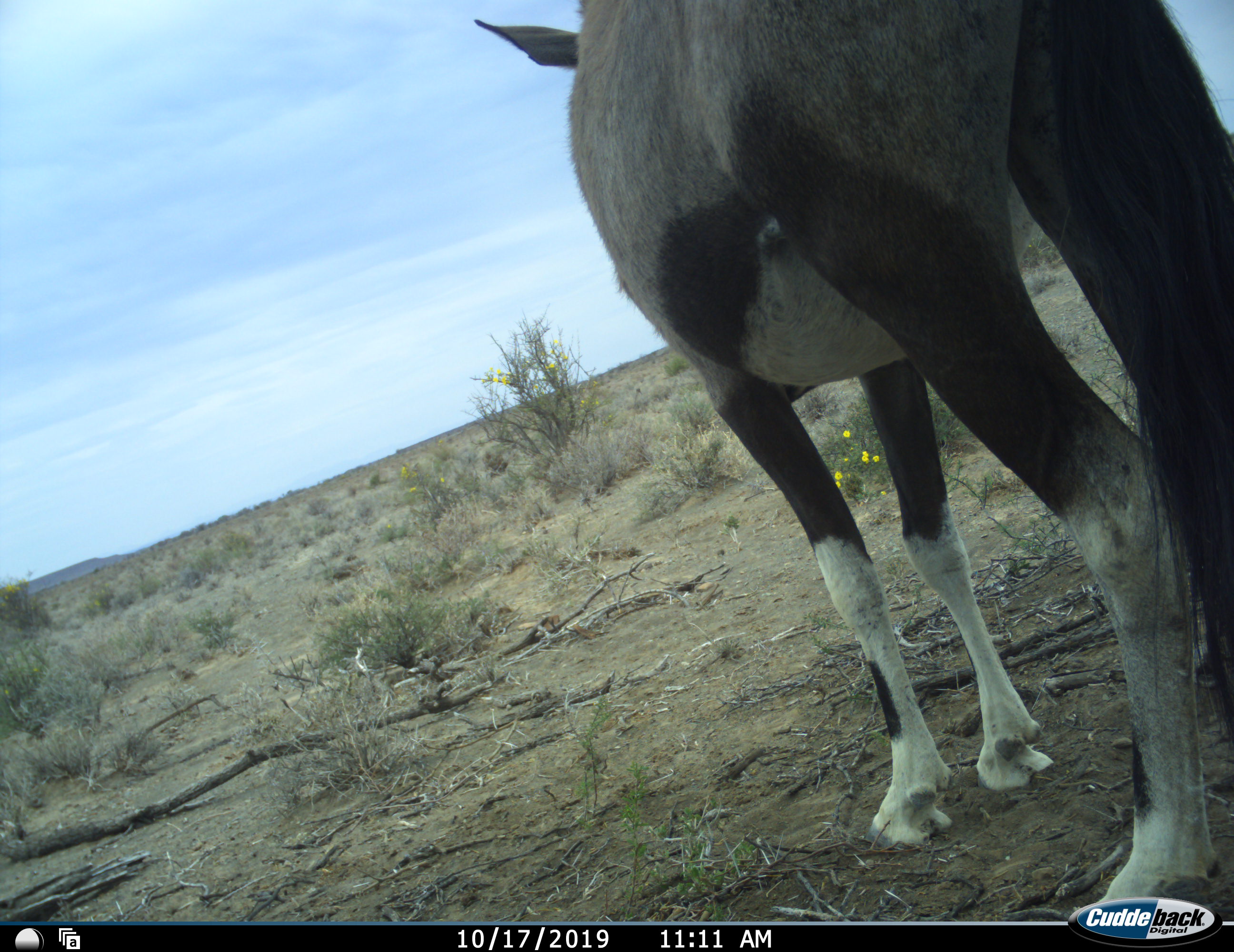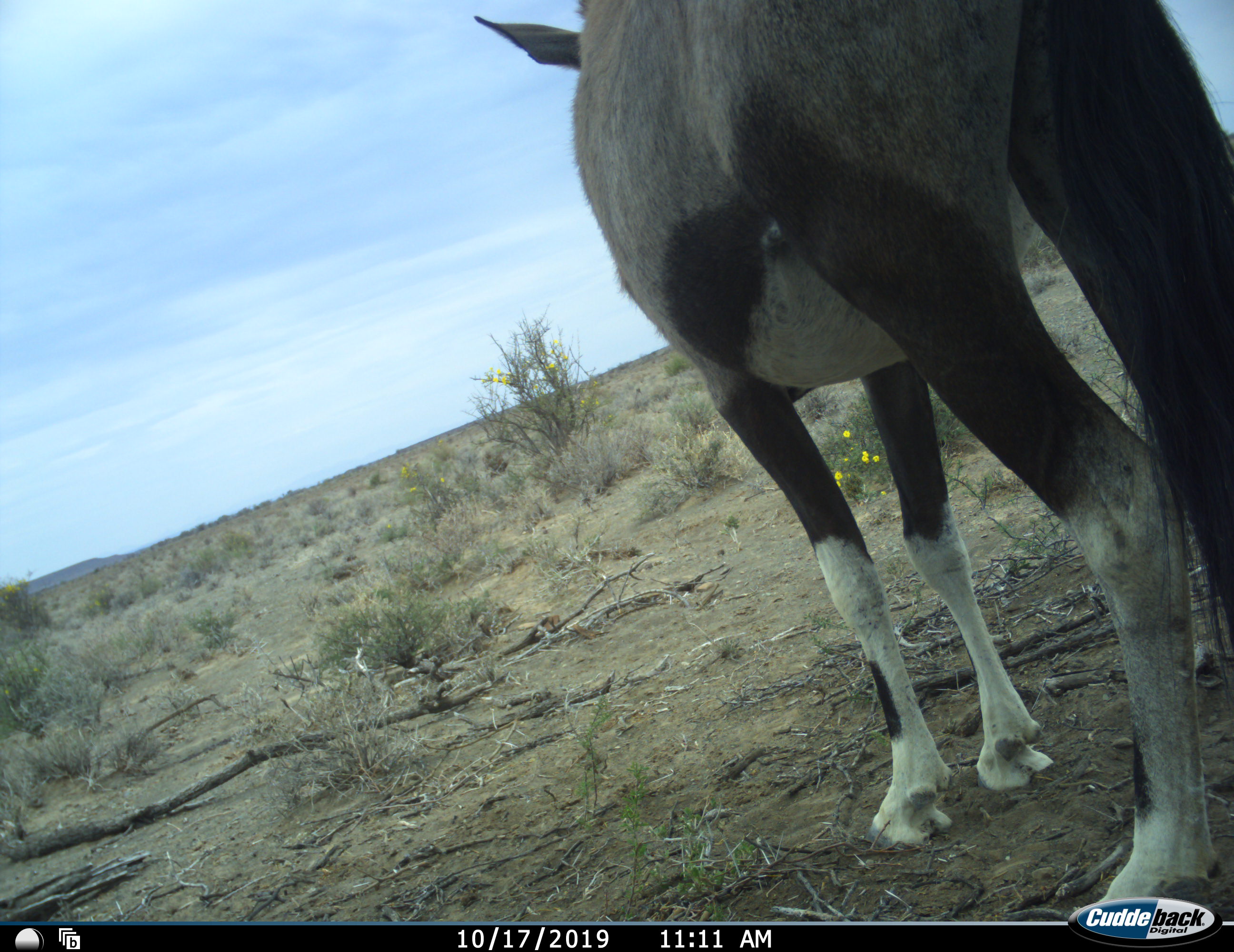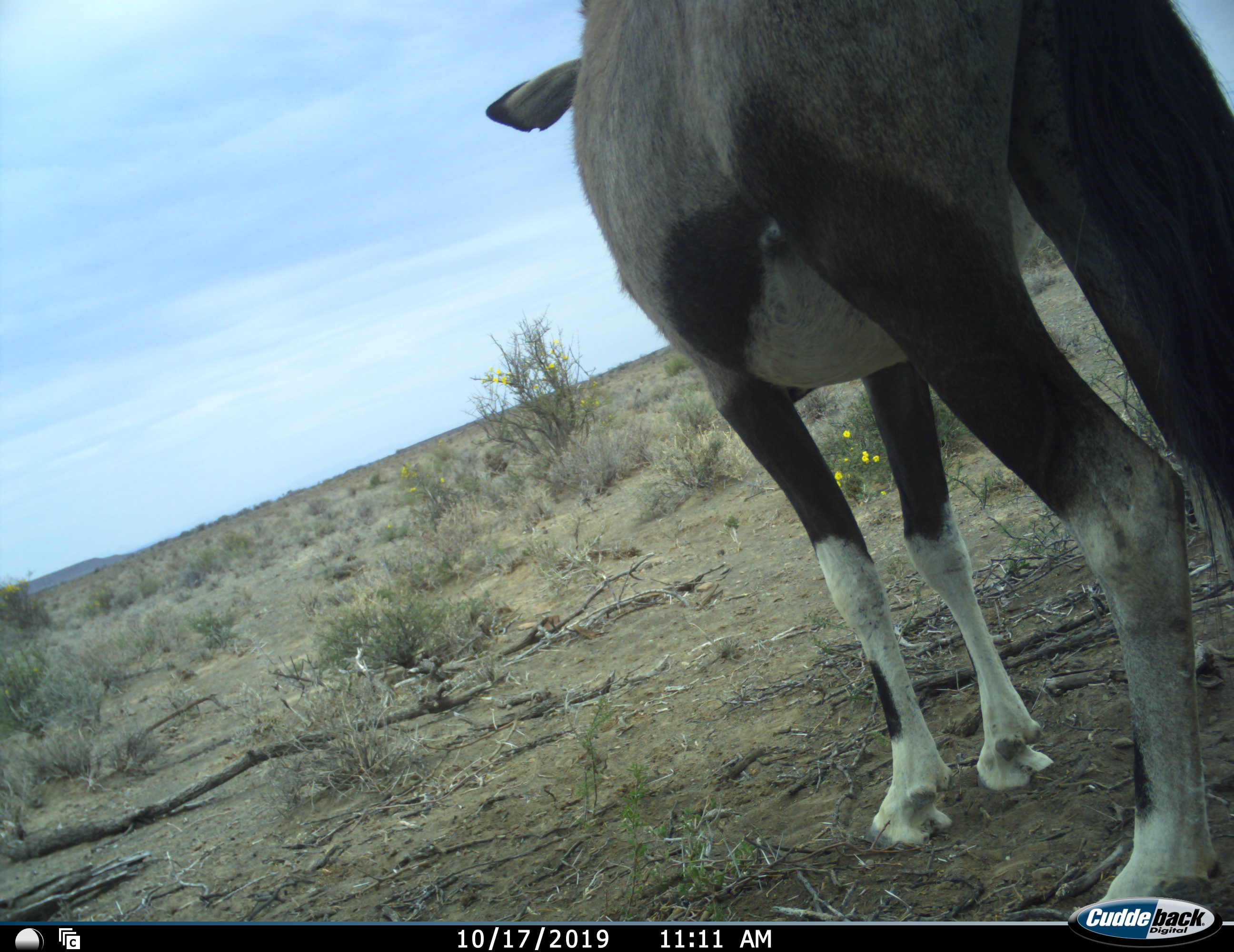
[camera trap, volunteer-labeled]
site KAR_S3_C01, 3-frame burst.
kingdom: Animalia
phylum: Chordata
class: Mammalia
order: Artiodactyla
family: Bovidae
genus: Oryx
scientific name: Oryx gazella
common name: gemsbok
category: oryx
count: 1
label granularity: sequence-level